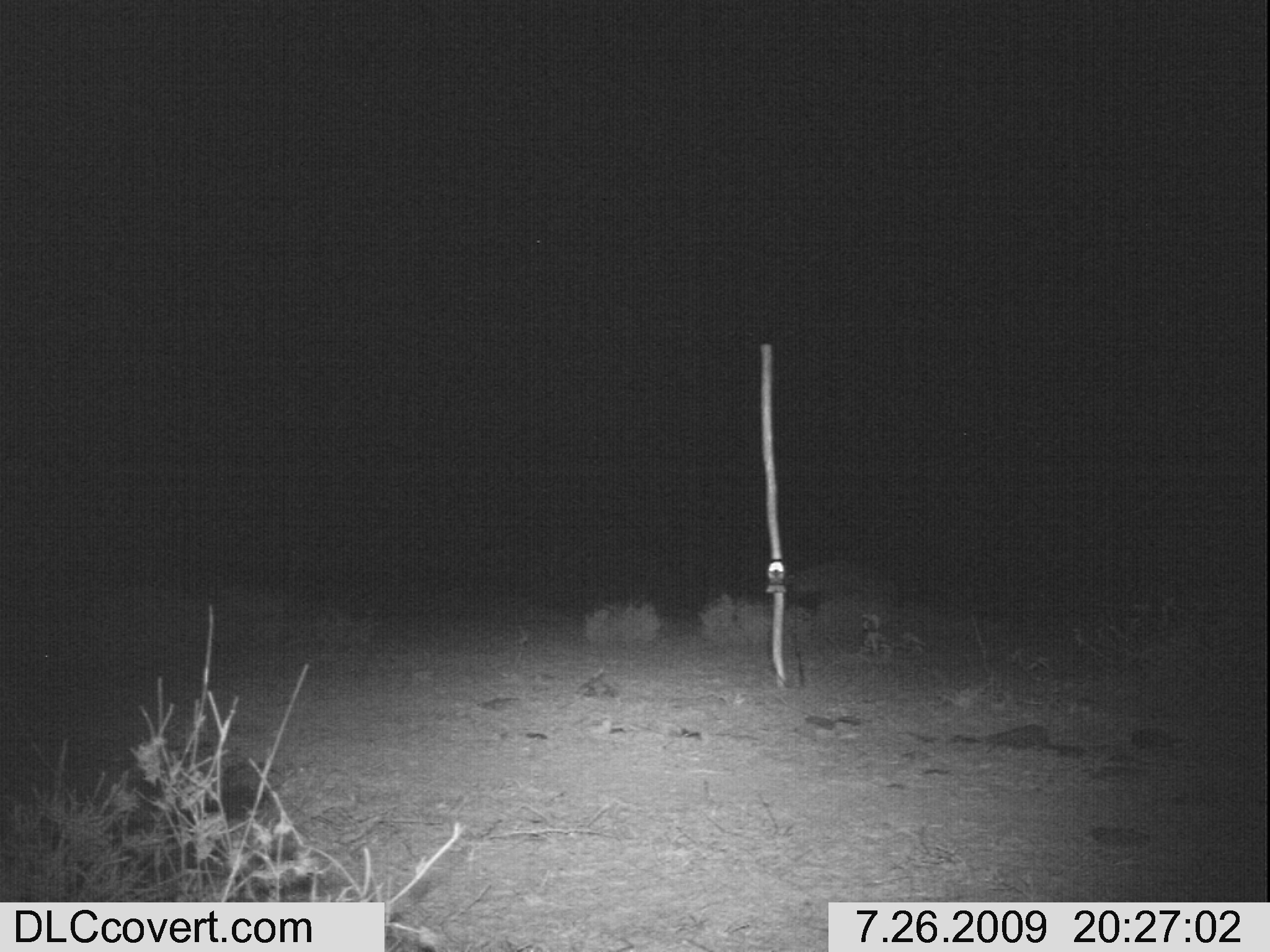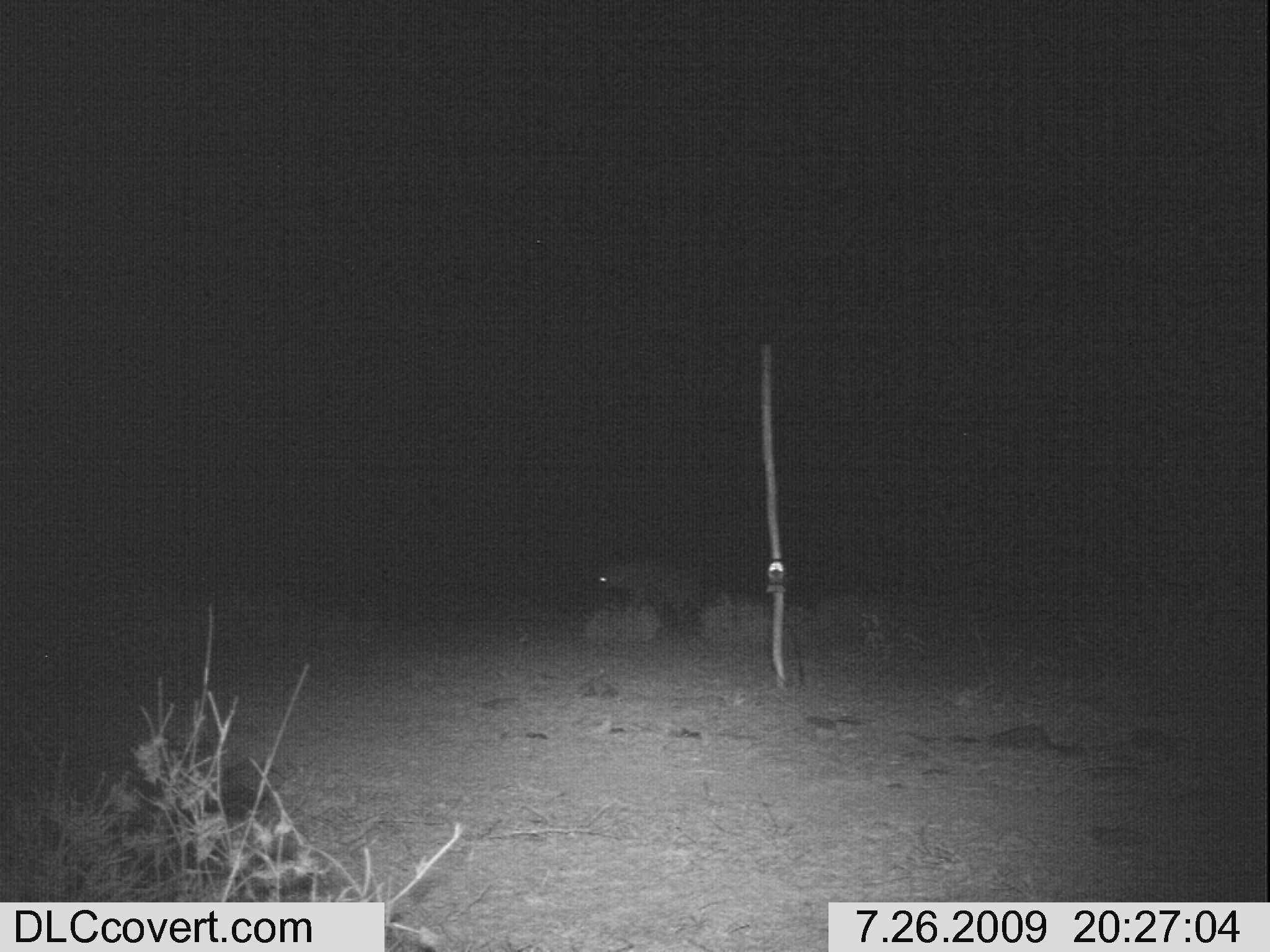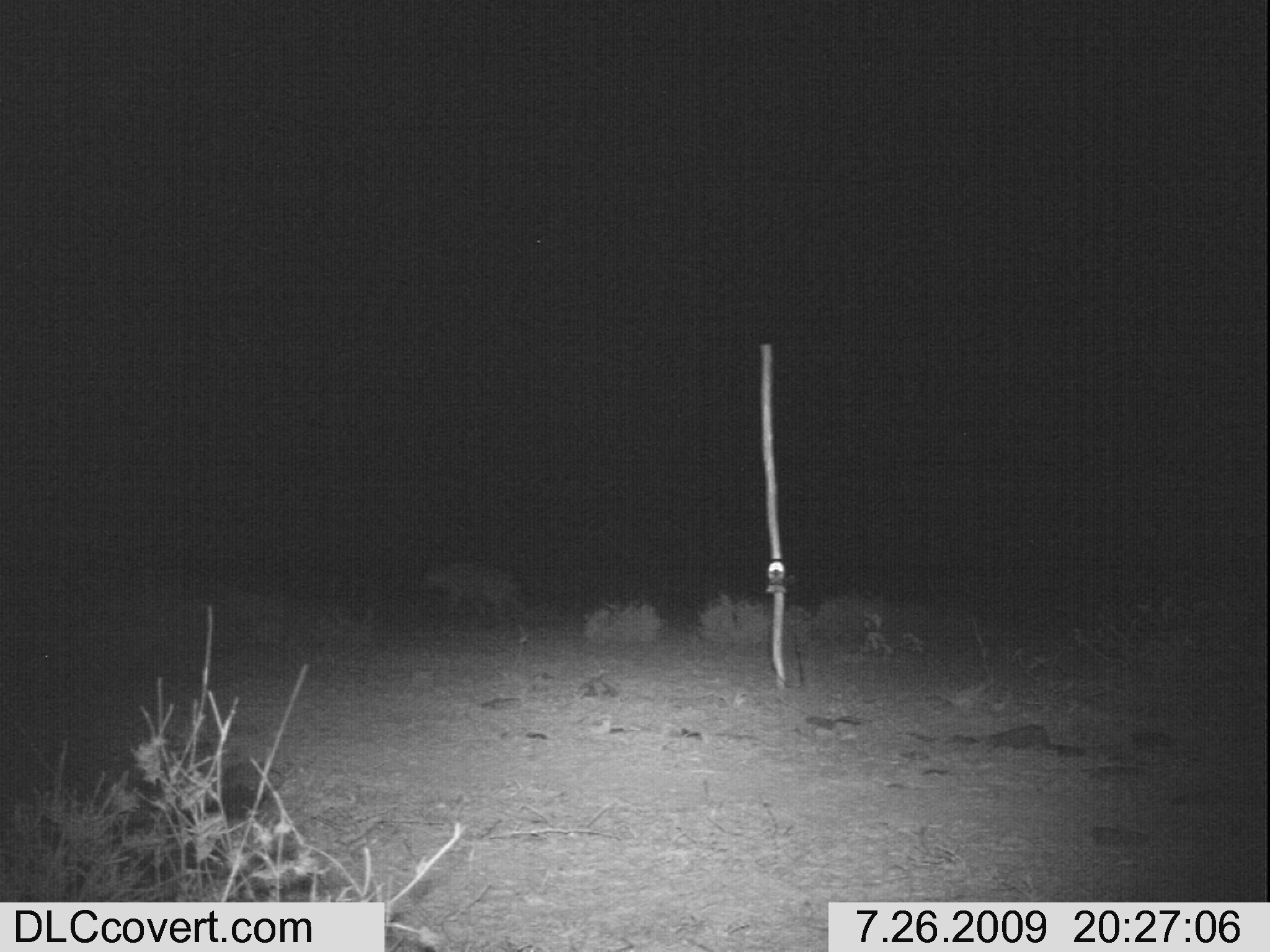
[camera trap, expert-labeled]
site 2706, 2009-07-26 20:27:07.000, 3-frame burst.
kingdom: Animalia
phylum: Chordata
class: Mammalia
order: Carnivora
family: Hyaenidae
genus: Crocuta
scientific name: Crocuta crocuta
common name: spotted hyena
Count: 1.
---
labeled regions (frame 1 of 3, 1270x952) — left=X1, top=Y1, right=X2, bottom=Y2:
crocuta crocuta: left=785, top=558, right=897, bottom=606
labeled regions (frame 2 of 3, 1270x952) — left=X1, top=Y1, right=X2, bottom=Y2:
crocuta crocuta: left=595, top=557, right=705, bottom=616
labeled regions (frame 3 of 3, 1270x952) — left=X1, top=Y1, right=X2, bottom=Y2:
crocuta crocuta: left=422, top=561, right=521, bottom=618